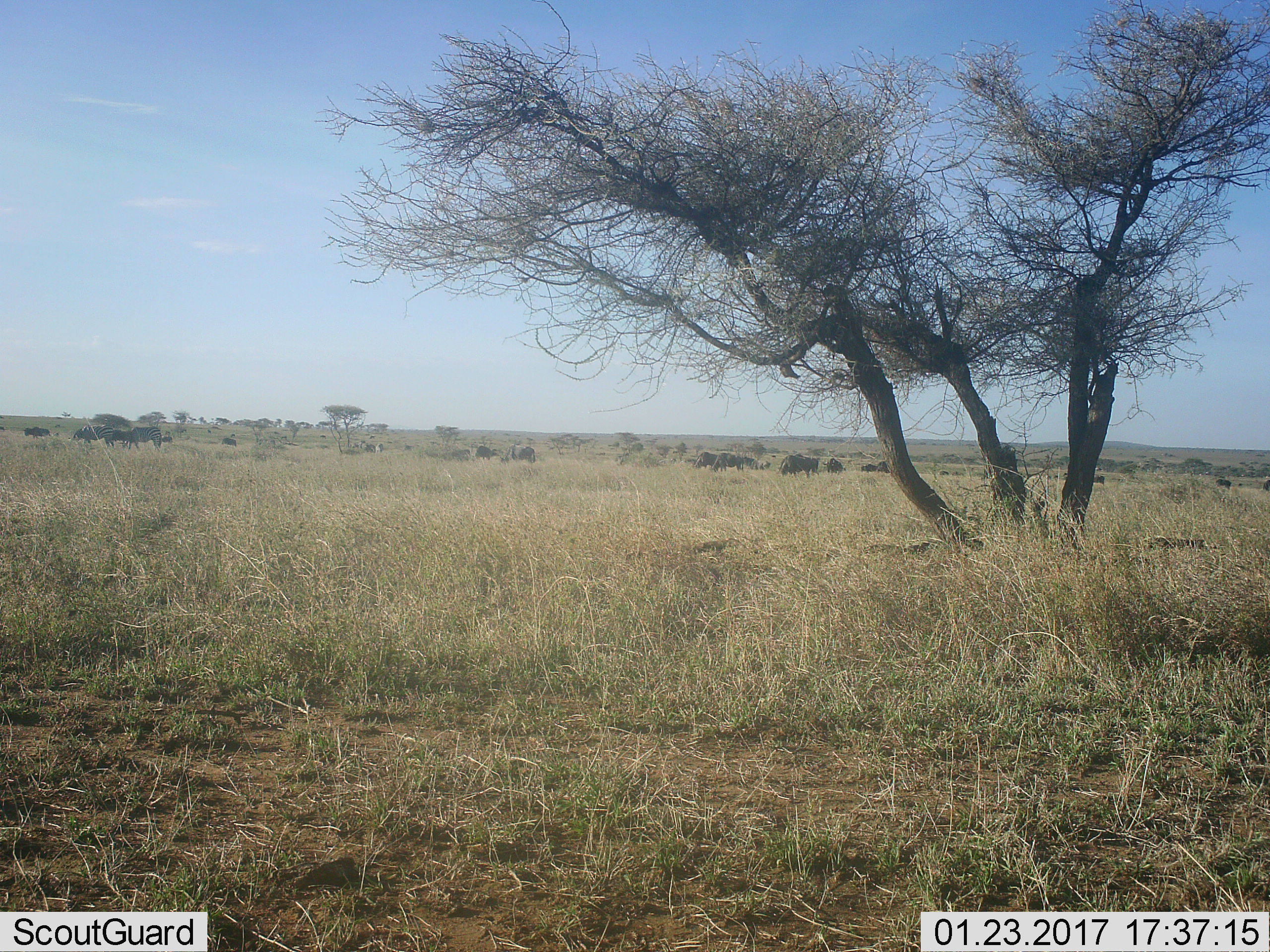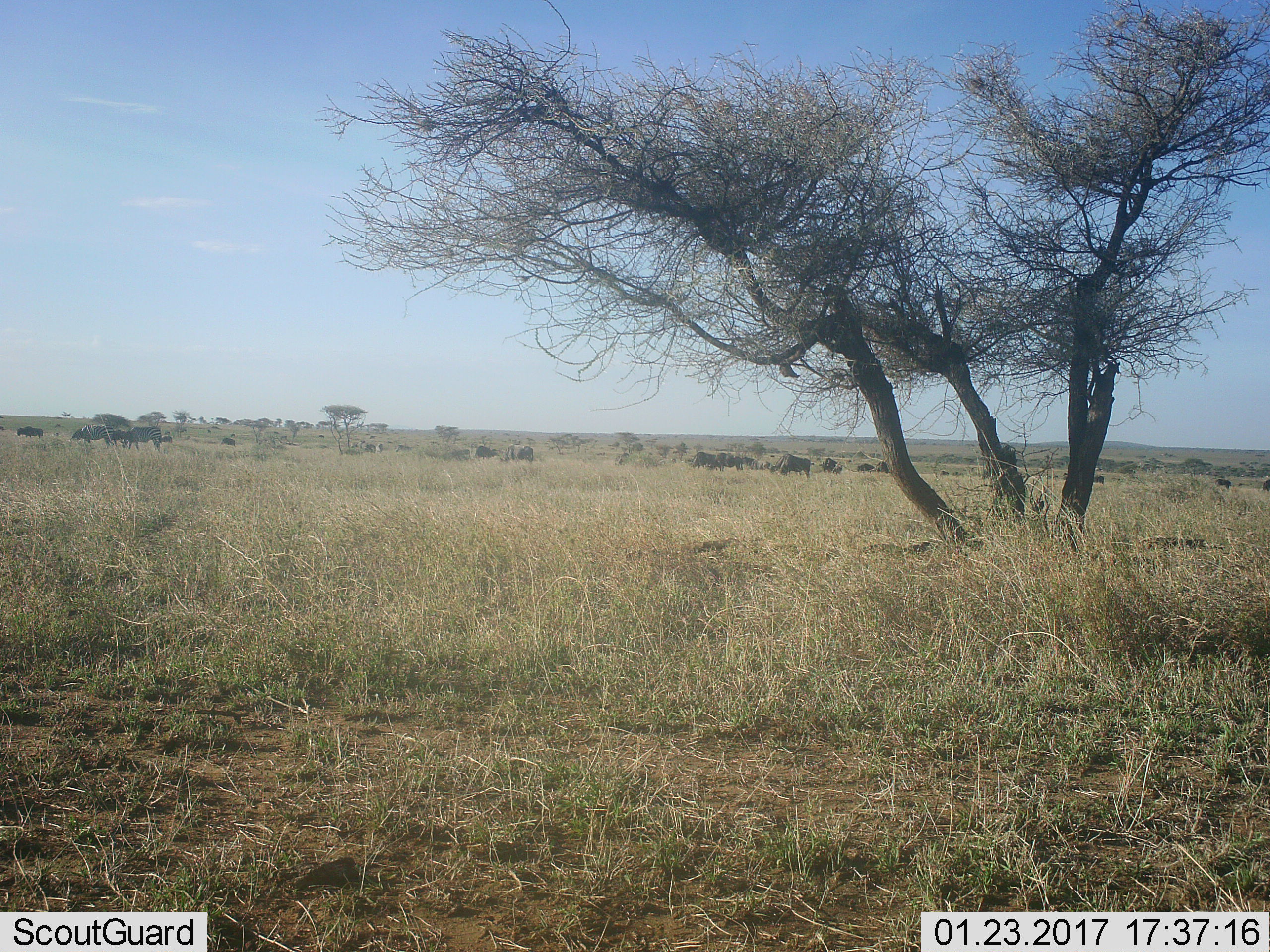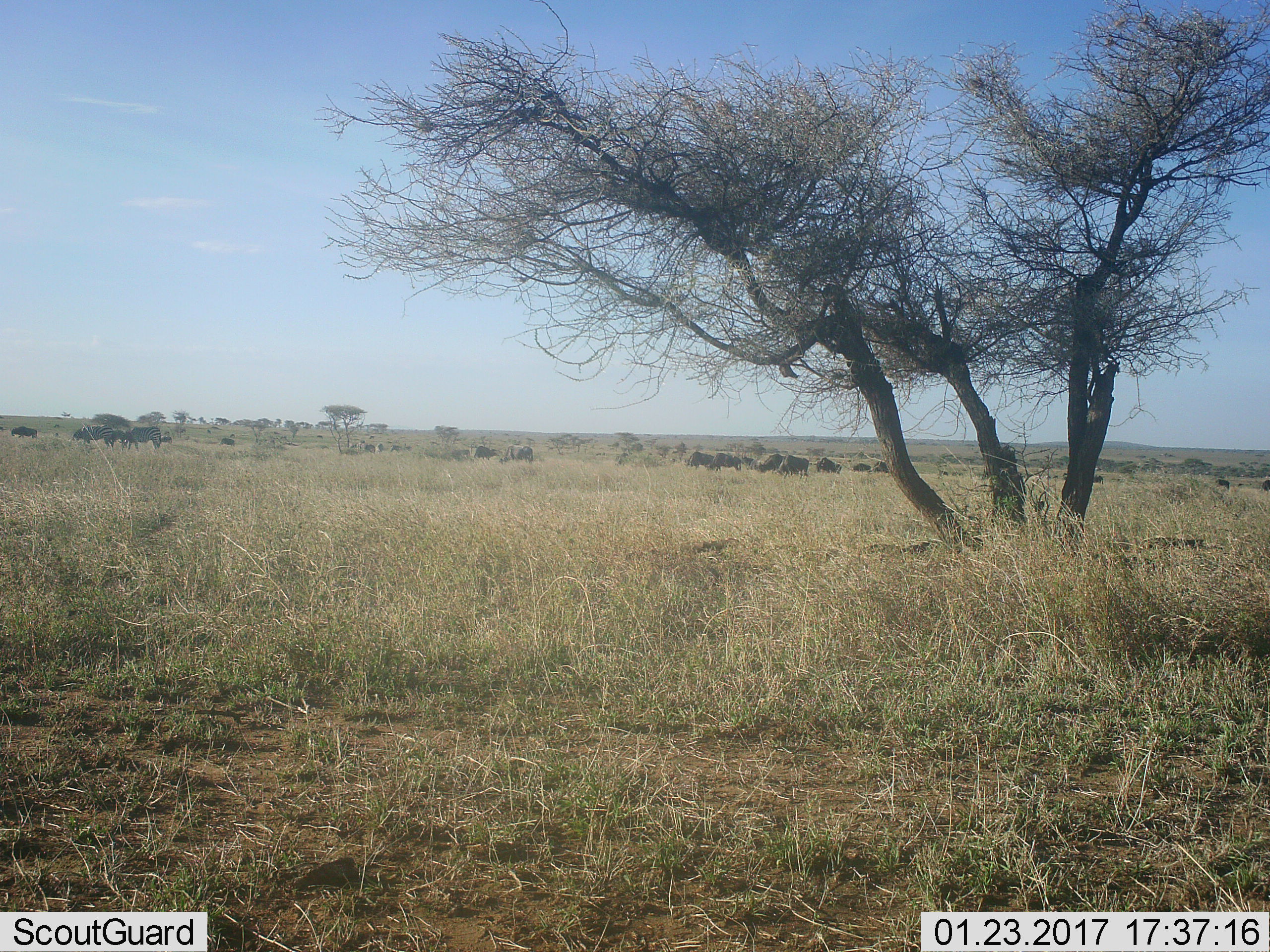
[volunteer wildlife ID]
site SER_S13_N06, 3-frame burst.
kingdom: Animalia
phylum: Chordata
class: Mammalia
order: Artiodactyla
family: Bovidae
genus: Connochaetes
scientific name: Connochaetes taurinus taurinus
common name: blue wildebeest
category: wildebeestblue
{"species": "wildebeestblue (blue wildebeest) (Connochaetes taurinus taurinus)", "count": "11-50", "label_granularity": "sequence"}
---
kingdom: Animalia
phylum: Chordata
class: Mammalia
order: Perissodactyla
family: Equidae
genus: Equus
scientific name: Equus quagga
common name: plains zebra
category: zebraplains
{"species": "zebraplains (plains zebra) (Equus quagga)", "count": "3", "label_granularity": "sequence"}